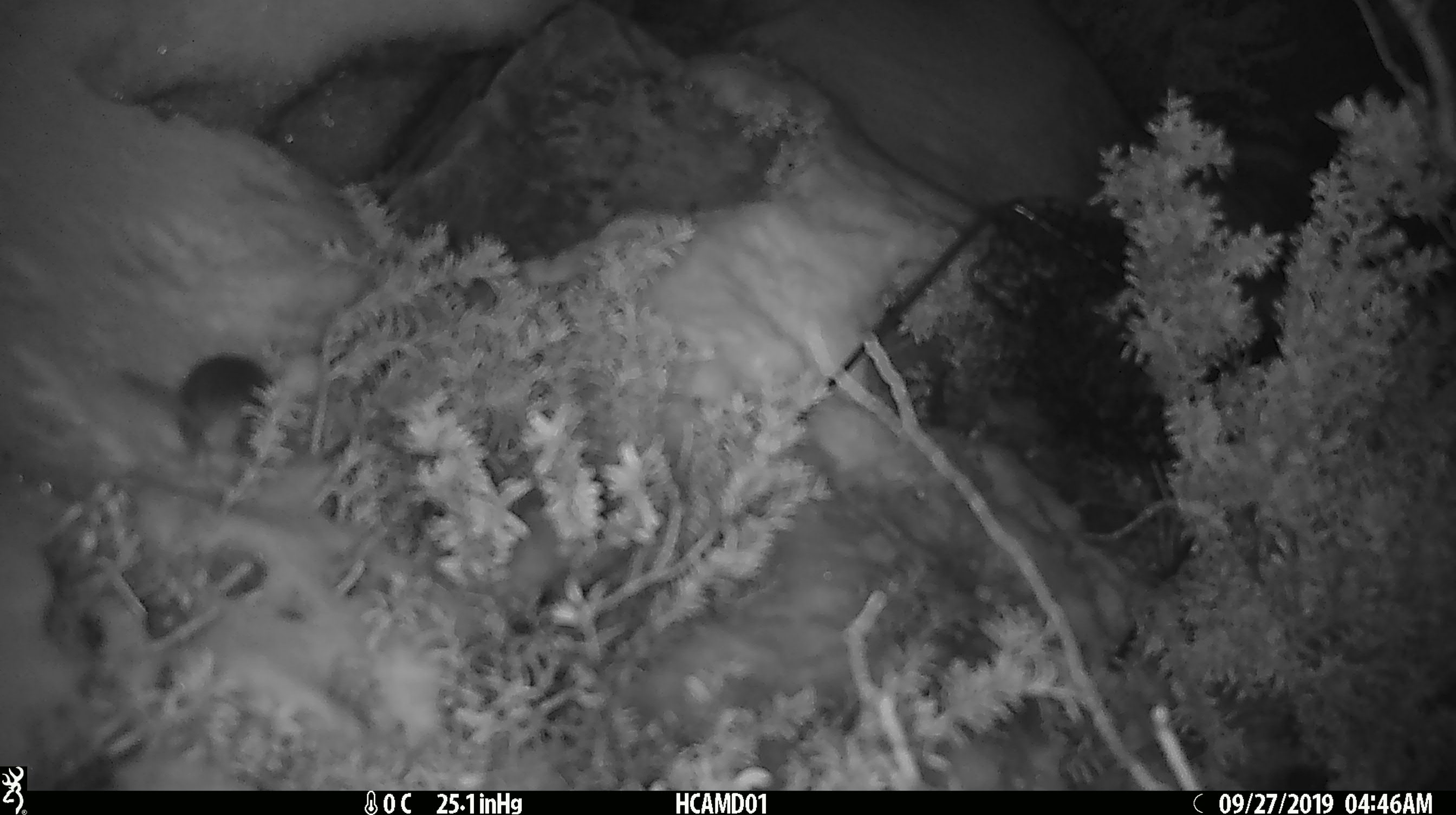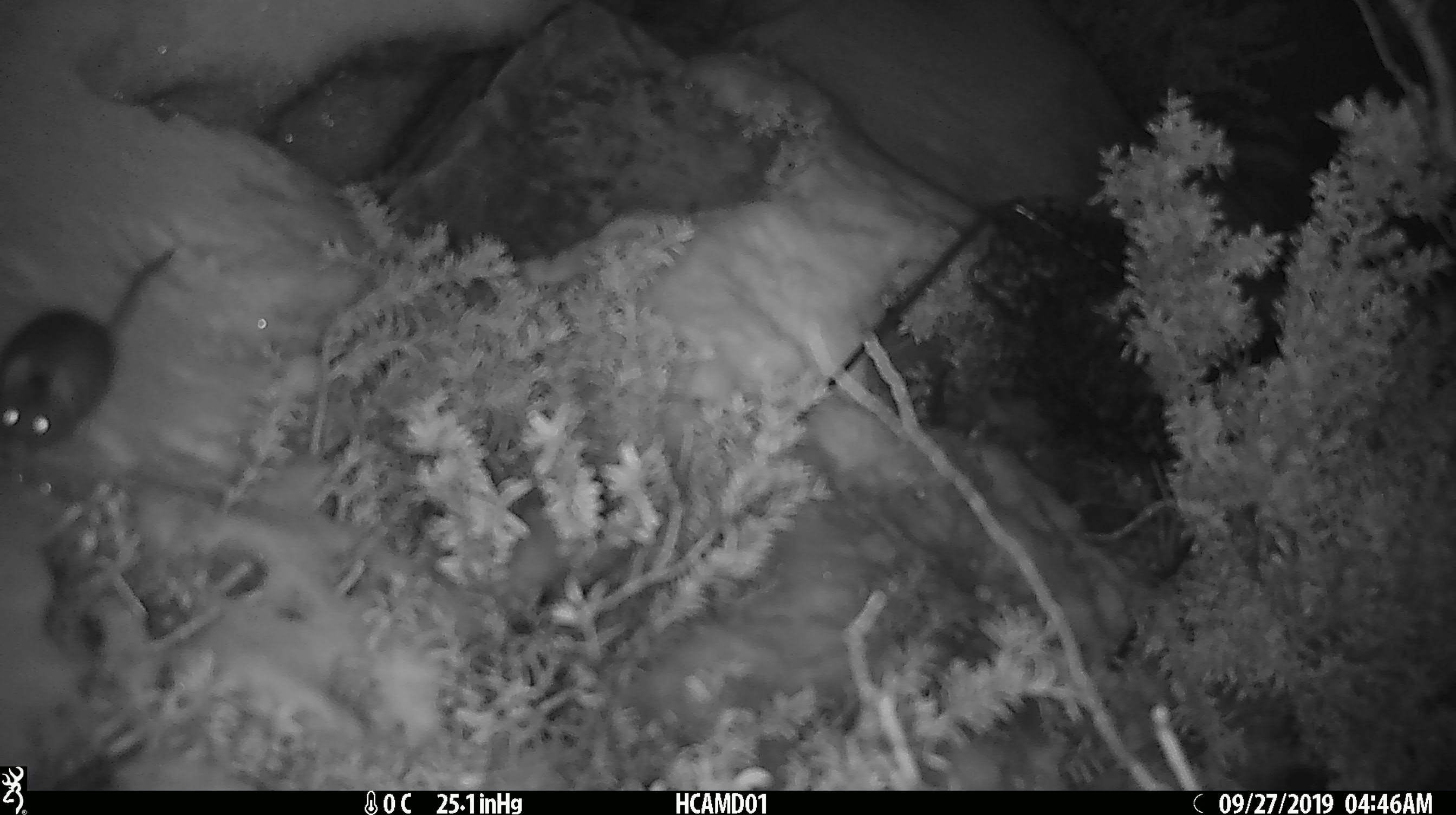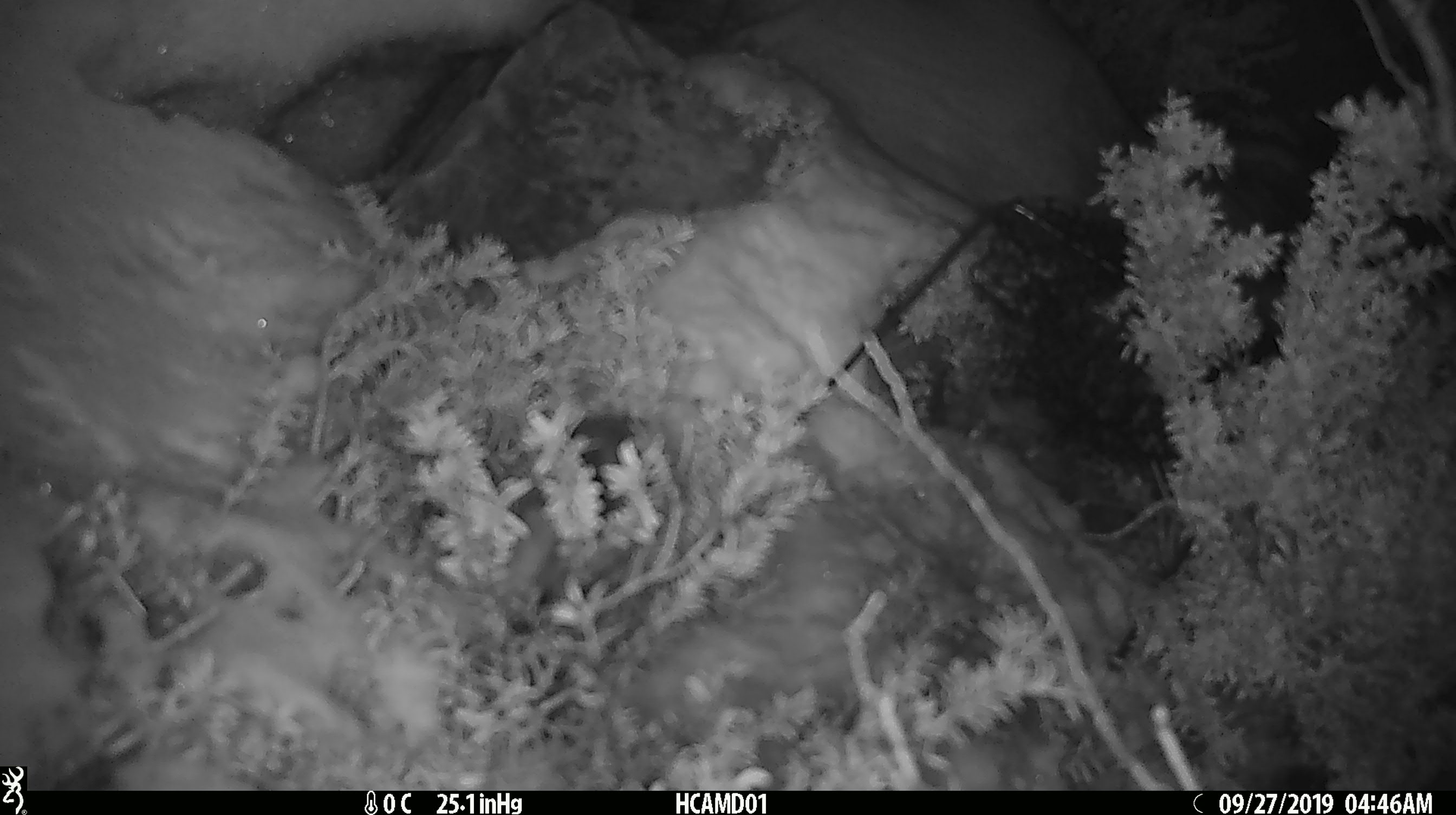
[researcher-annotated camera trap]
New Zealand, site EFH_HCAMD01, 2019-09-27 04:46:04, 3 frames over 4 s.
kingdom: Animalia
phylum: Chordata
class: Mammalia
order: Rodentia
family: Muridae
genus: Mus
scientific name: Mus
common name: mouse